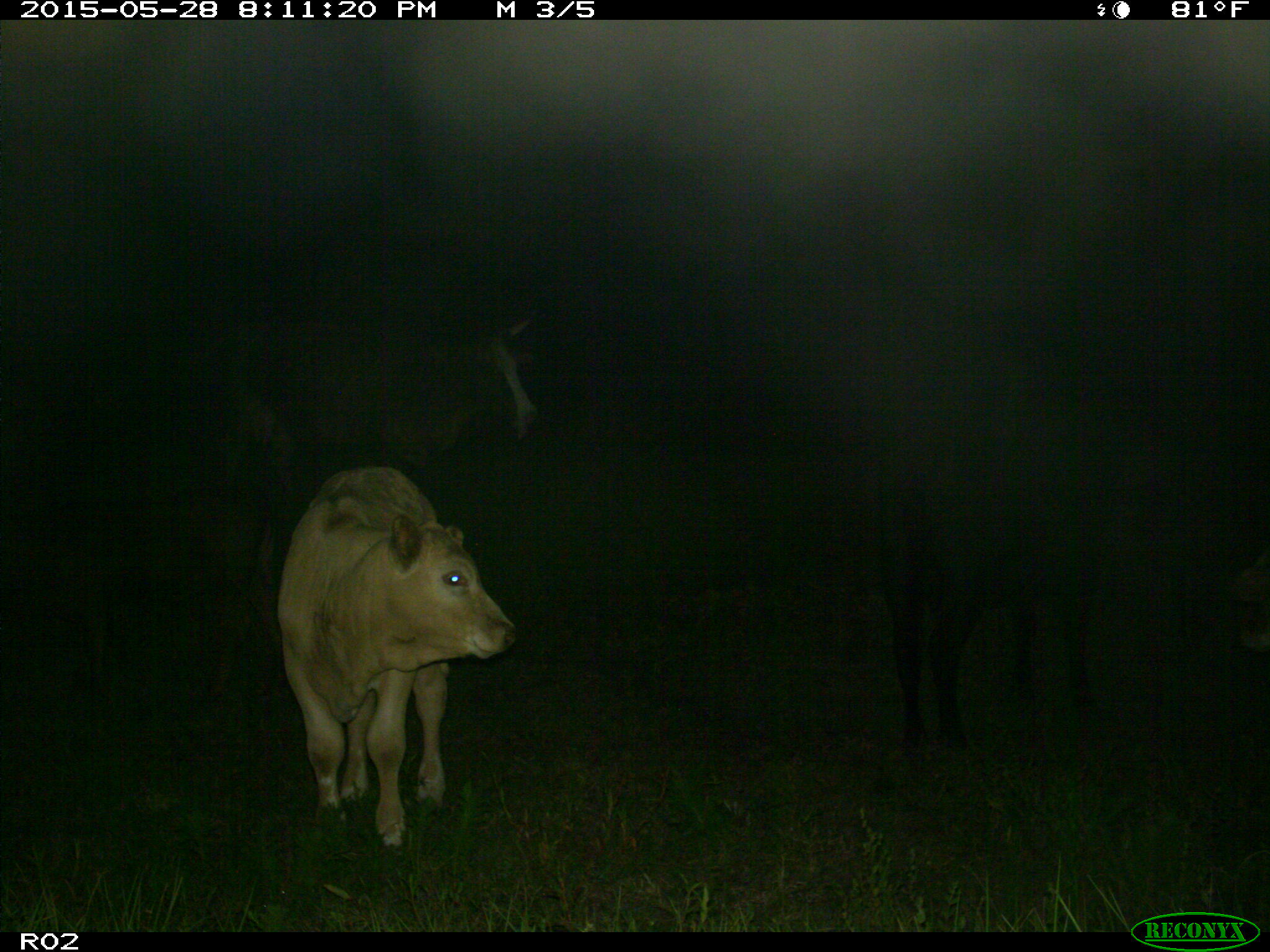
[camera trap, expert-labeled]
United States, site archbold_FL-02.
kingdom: Animalia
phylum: Chordata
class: Mammalia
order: Artiodactyla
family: Bovidae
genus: Bos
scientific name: Bos taurus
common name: domestic cow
Bos taurus (domestic cow).